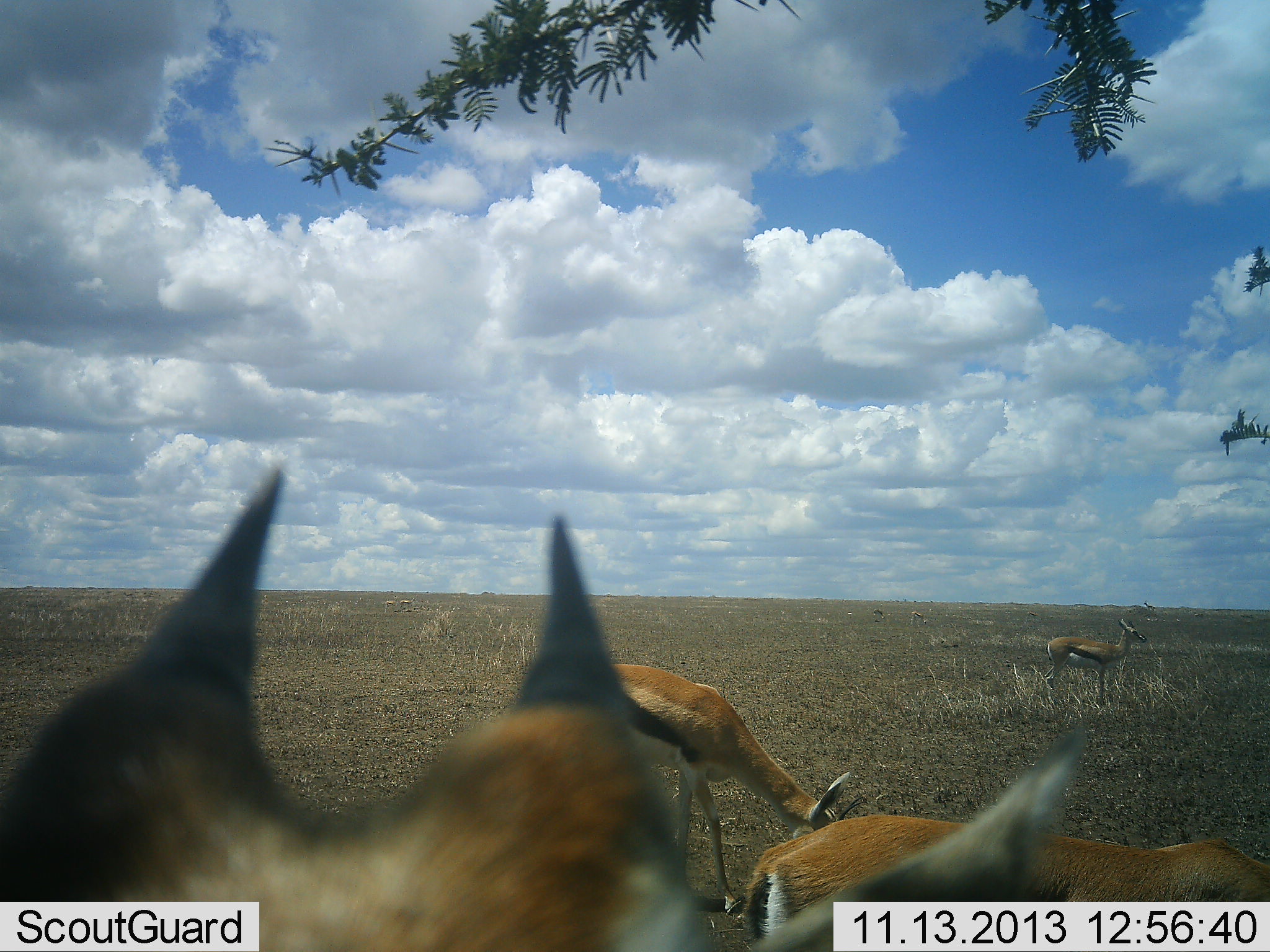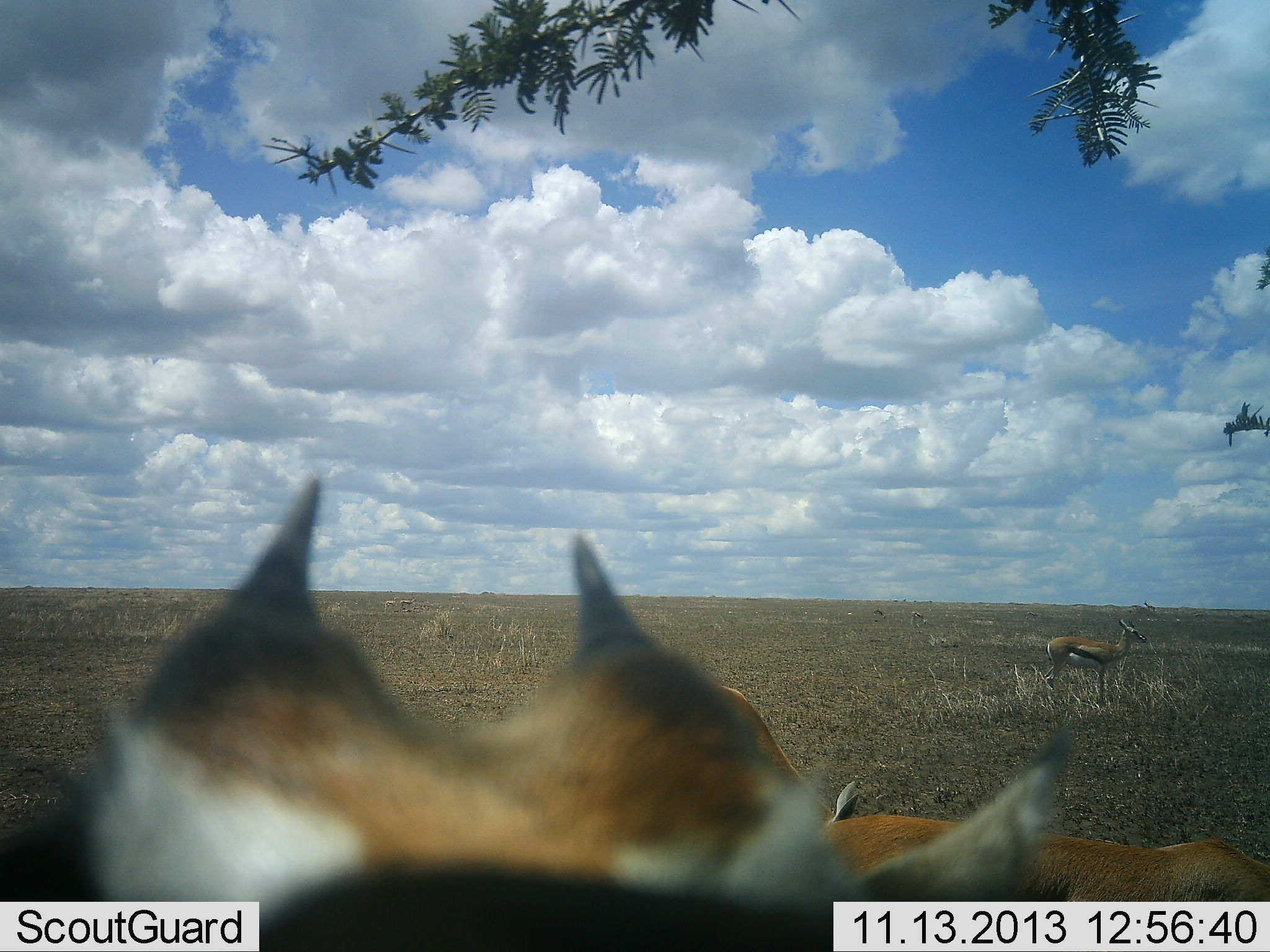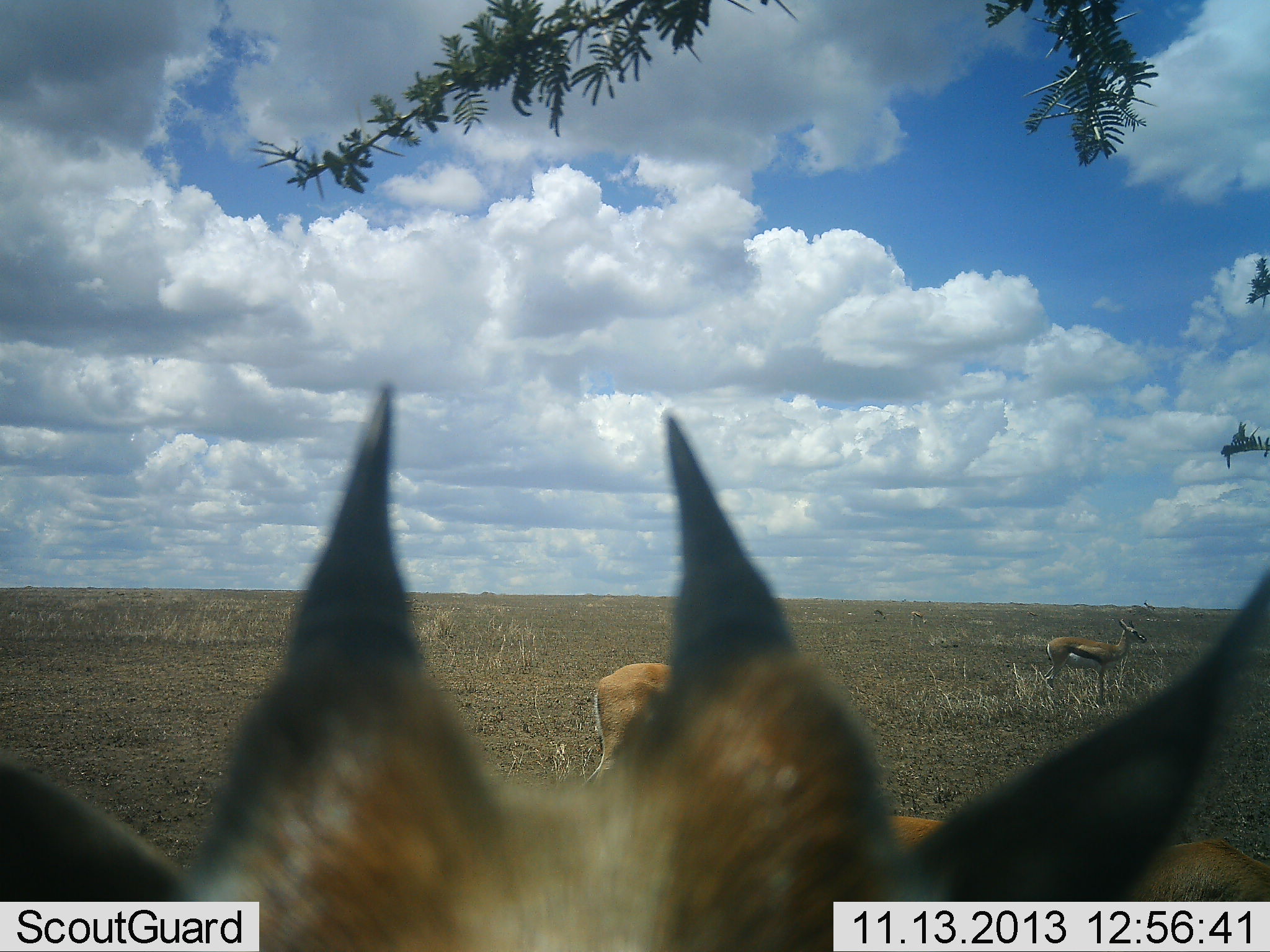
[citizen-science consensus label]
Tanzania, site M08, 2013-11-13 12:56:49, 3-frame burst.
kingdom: Animalia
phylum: Chordata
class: Mammalia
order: Artiodactyla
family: Bovidae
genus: Eudorcas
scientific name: Eudorcas thomsonii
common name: thomson's gazelle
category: gazellethomsons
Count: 4.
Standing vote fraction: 94%.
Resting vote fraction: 11%.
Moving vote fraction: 11%.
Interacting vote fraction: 6%.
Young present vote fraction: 0%.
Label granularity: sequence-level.